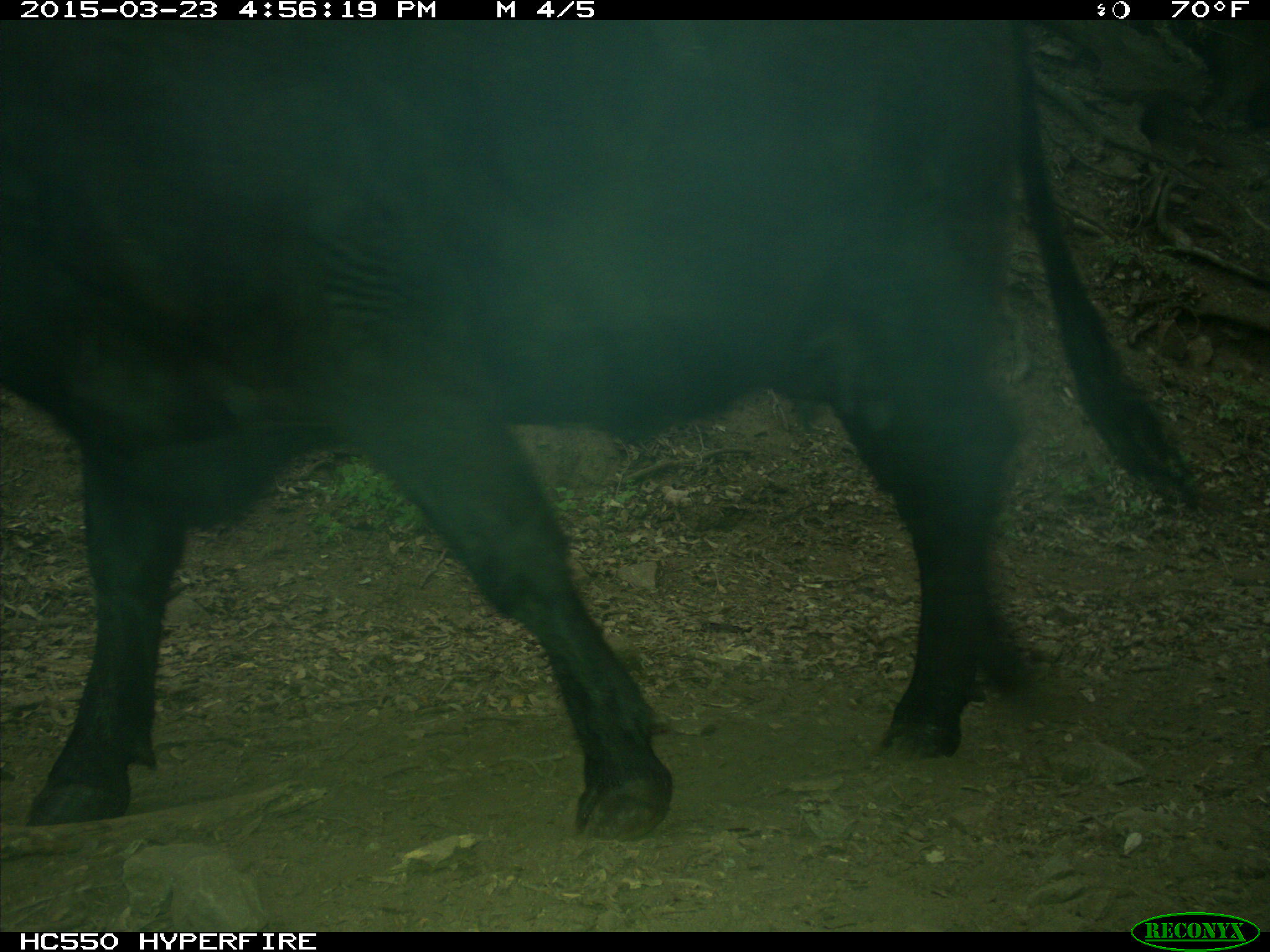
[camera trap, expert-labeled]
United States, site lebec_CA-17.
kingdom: Animalia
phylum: Chordata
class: Mammalia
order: Artiodactyla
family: Bovidae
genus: Bos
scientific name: Bos taurus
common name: domestic cow